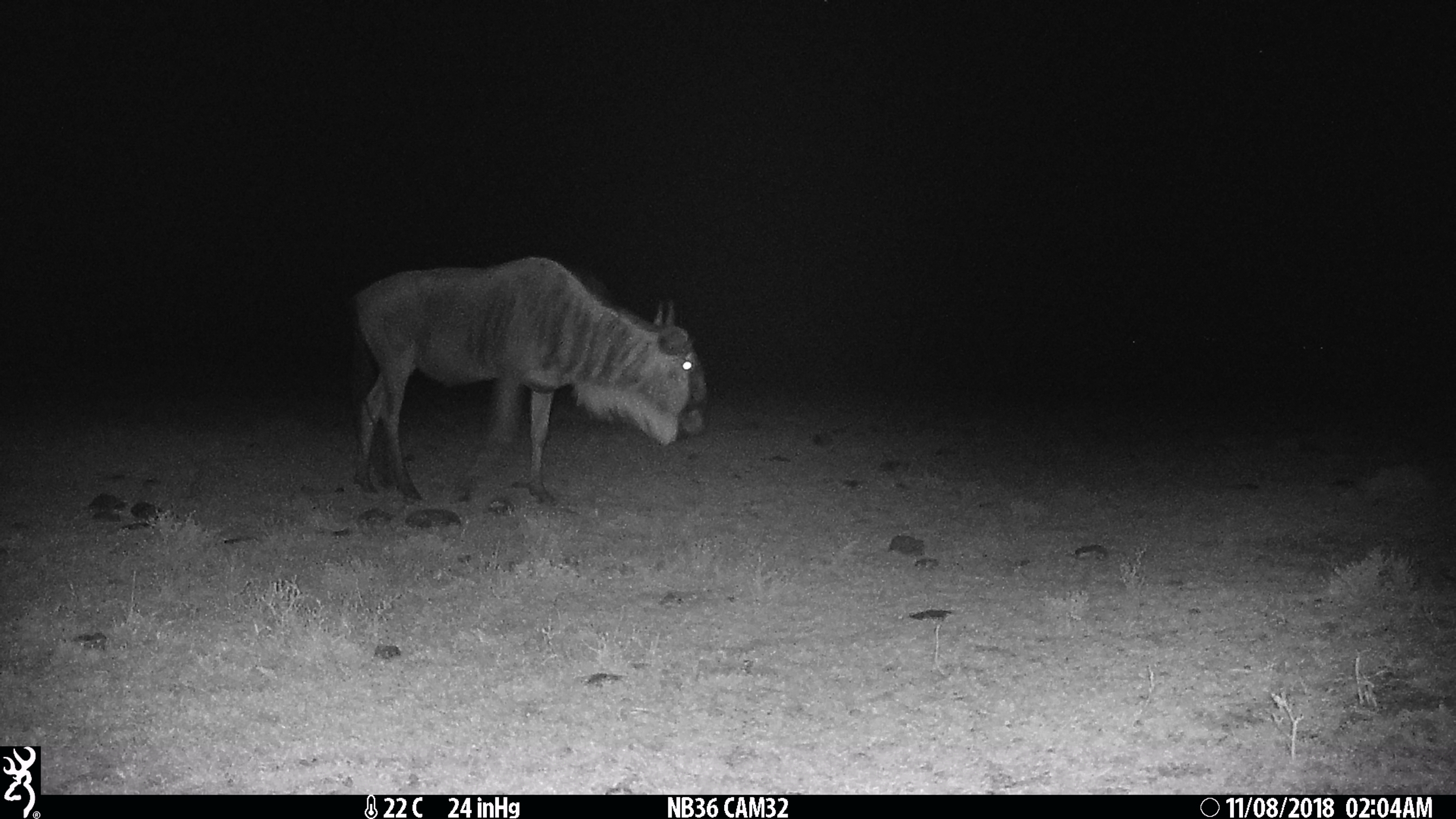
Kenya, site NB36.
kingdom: Animalia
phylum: Chordata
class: Mammalia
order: Artiodactyla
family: Bovidae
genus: Connochaetes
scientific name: Connochaetes taurinus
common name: blue wildebeest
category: wildebeest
Wildebeest (blue wildebeest) (Connochaetes taurinus).